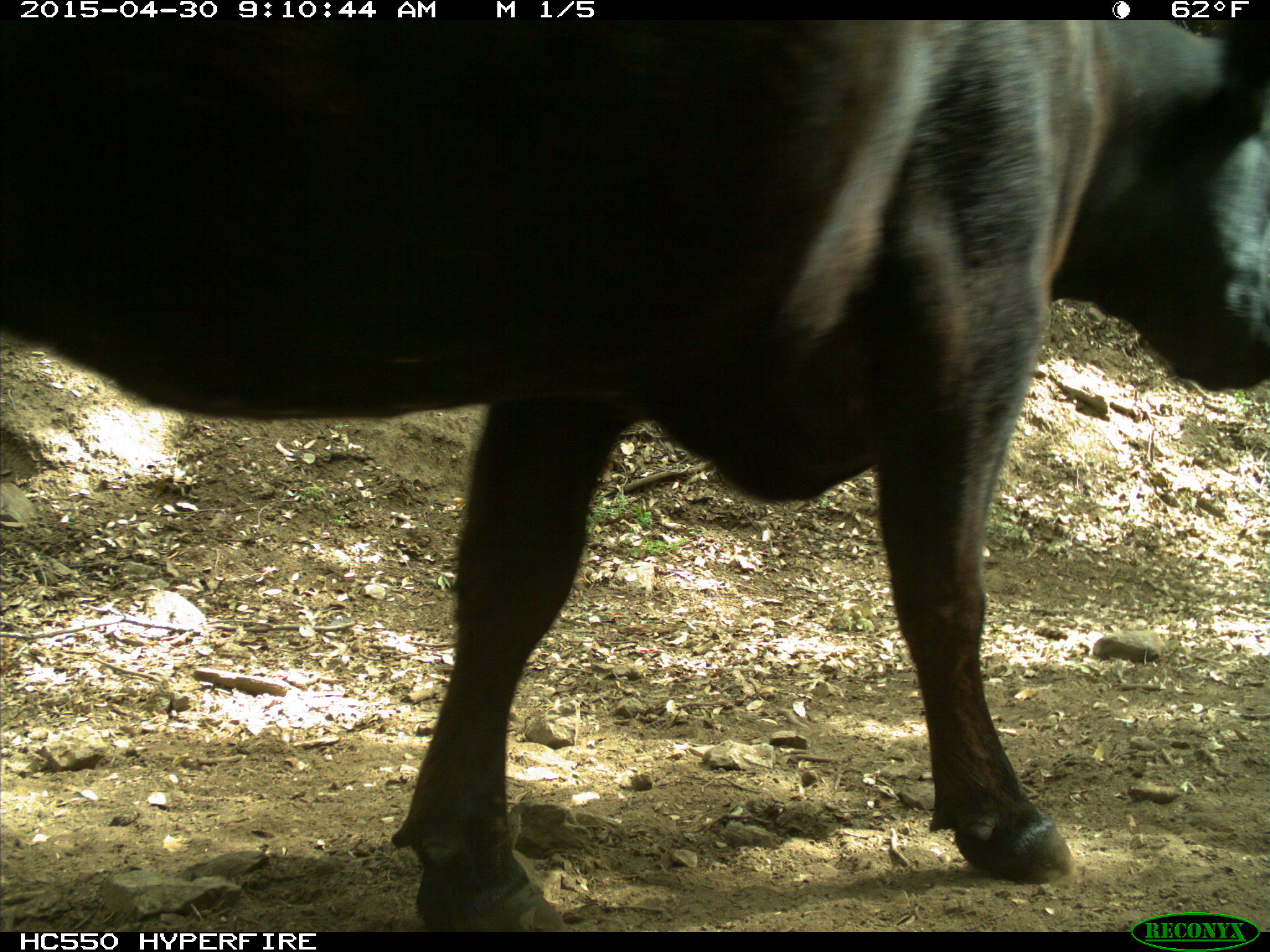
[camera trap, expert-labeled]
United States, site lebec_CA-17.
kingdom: Animalia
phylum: Chordata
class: Mammalia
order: Artiodactyla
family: Bovidae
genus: Bos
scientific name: Bos taurus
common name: domestic cow